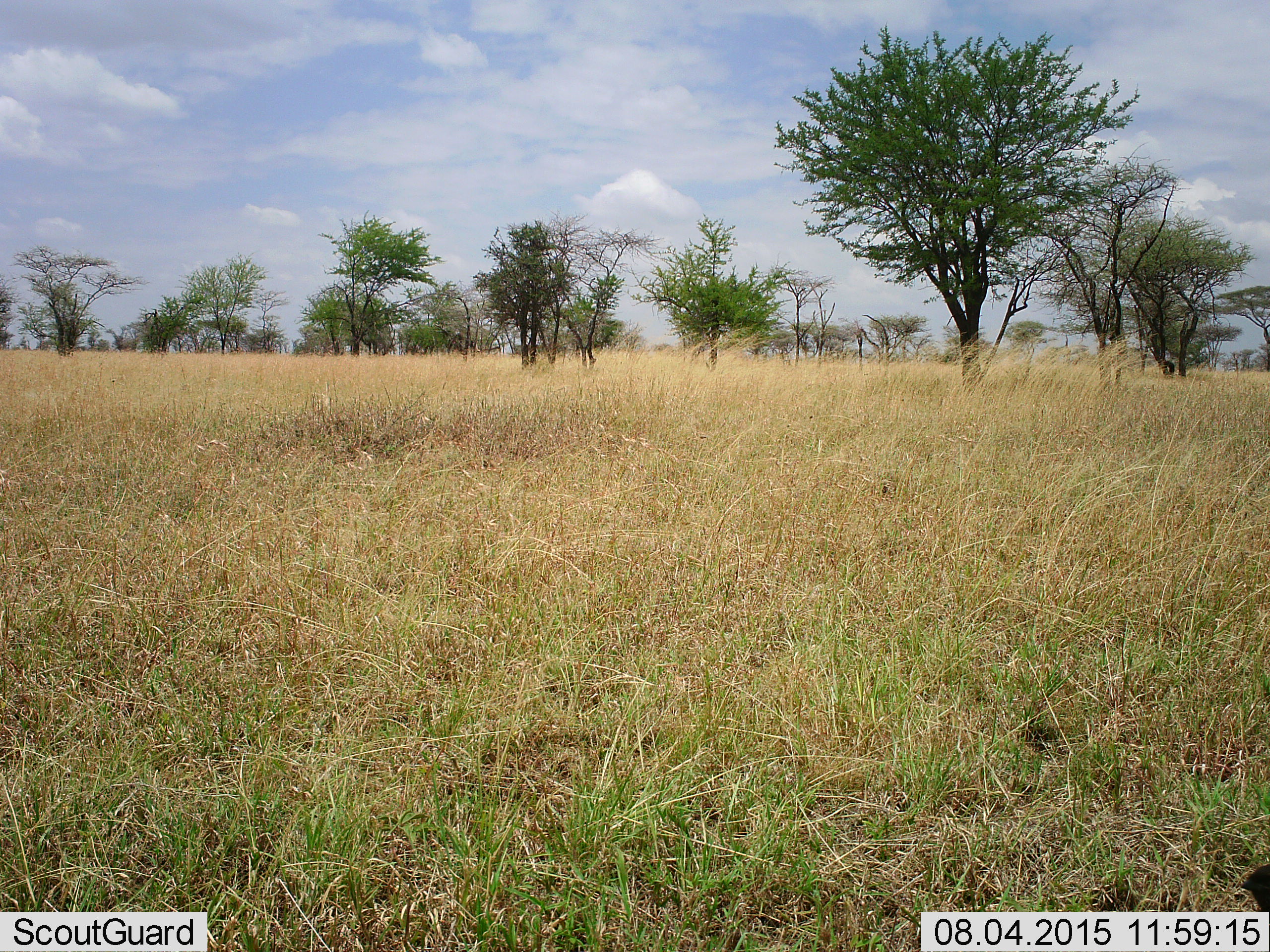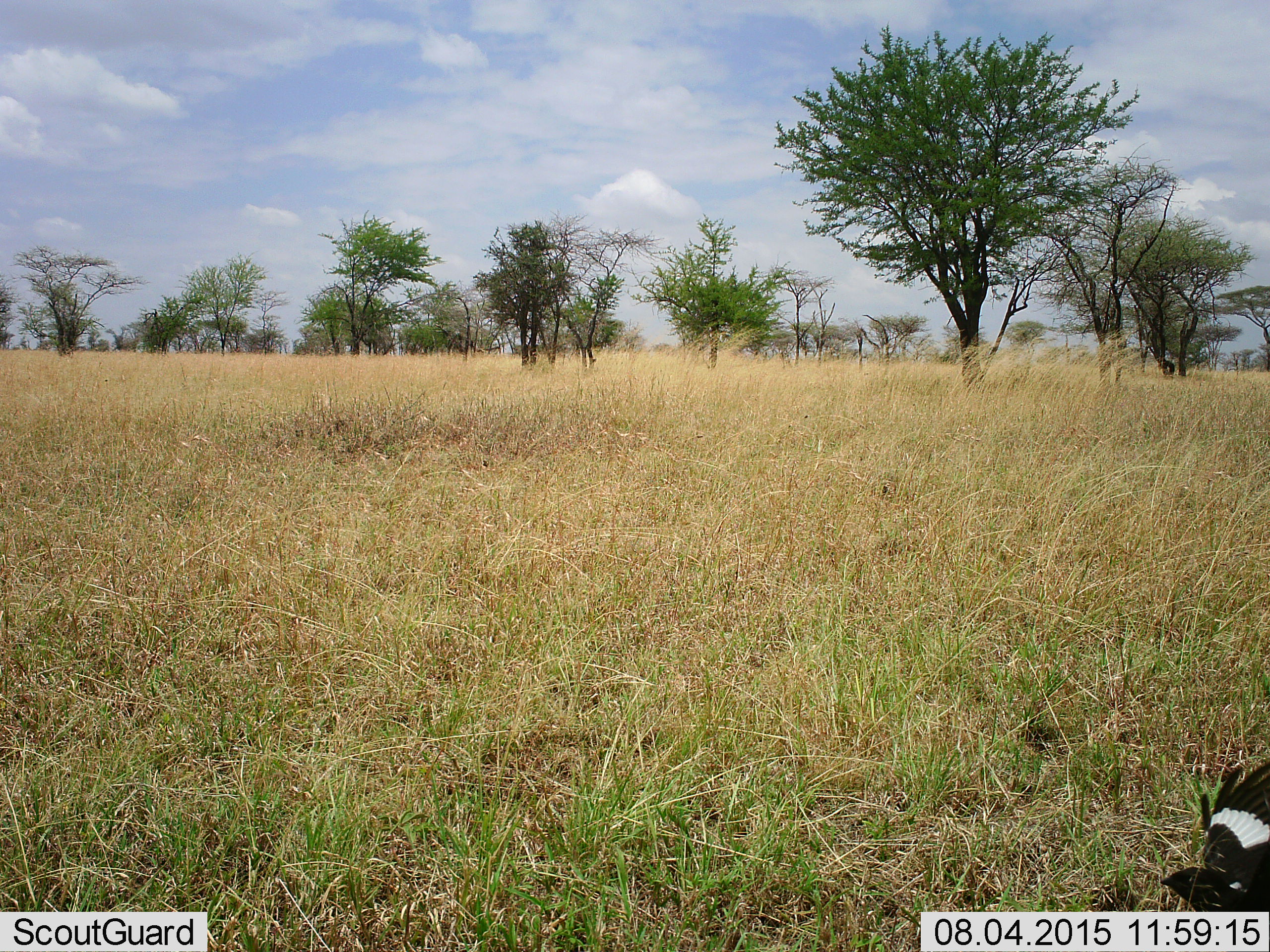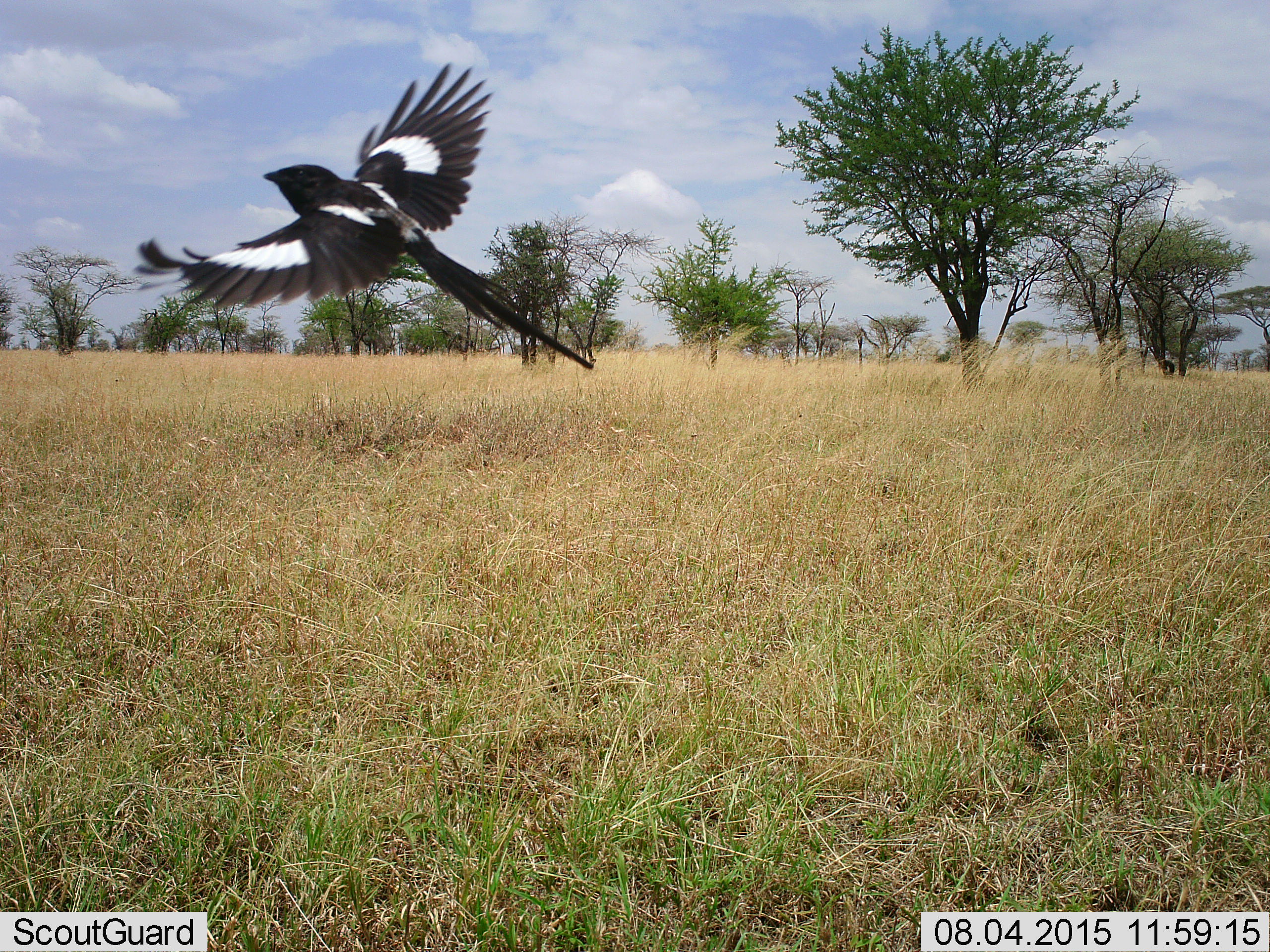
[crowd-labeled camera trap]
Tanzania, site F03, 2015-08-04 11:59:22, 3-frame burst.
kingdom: Animalia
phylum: Chordata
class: Aves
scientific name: Aves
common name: bird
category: otherbird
Otherbird (bird) (Aves), count 1. Behavior (volunteer vote fractions): standing 8%, resting 0%, moving 100%, interacting 0%. Young present (vote fraction): 0%. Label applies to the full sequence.